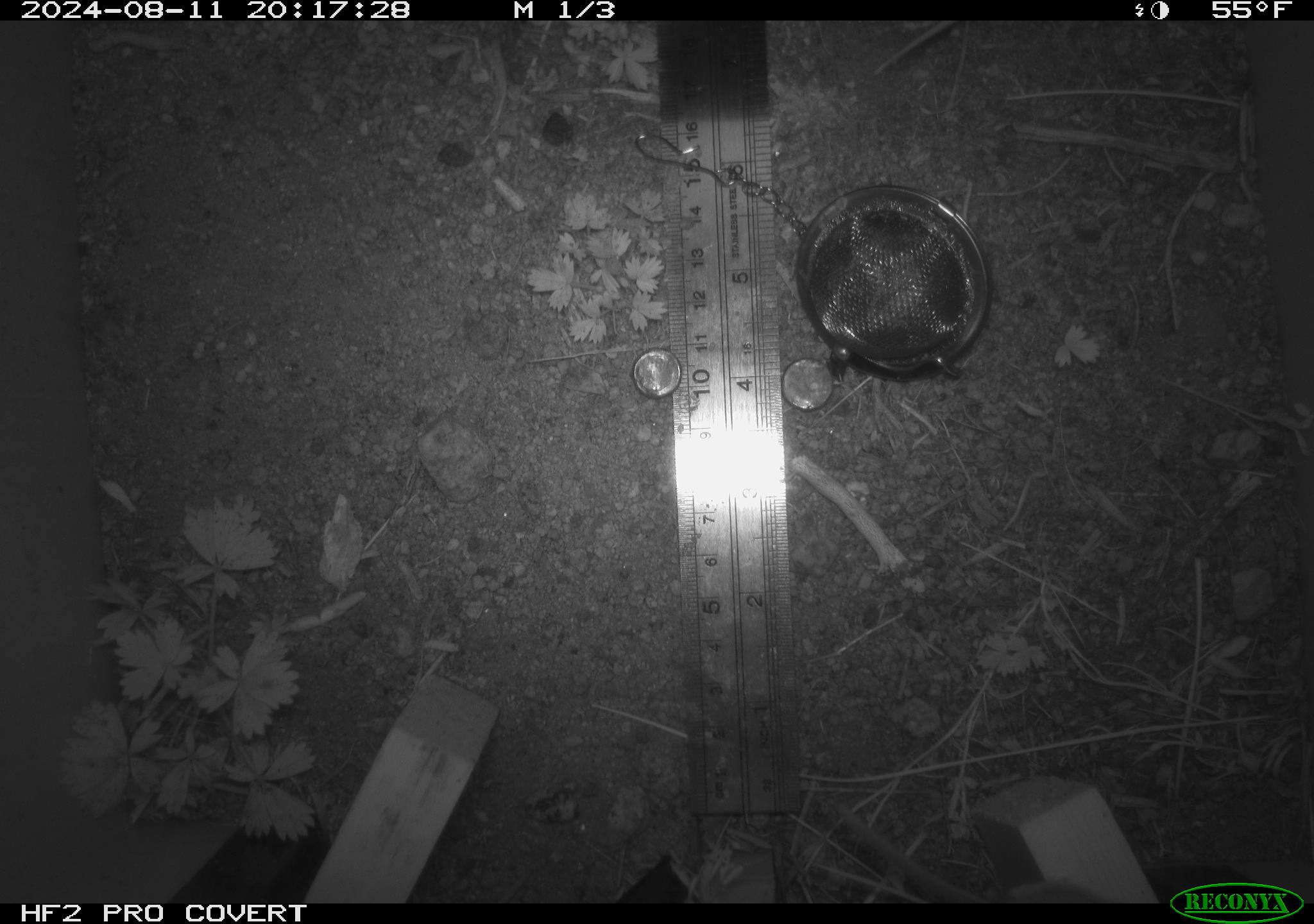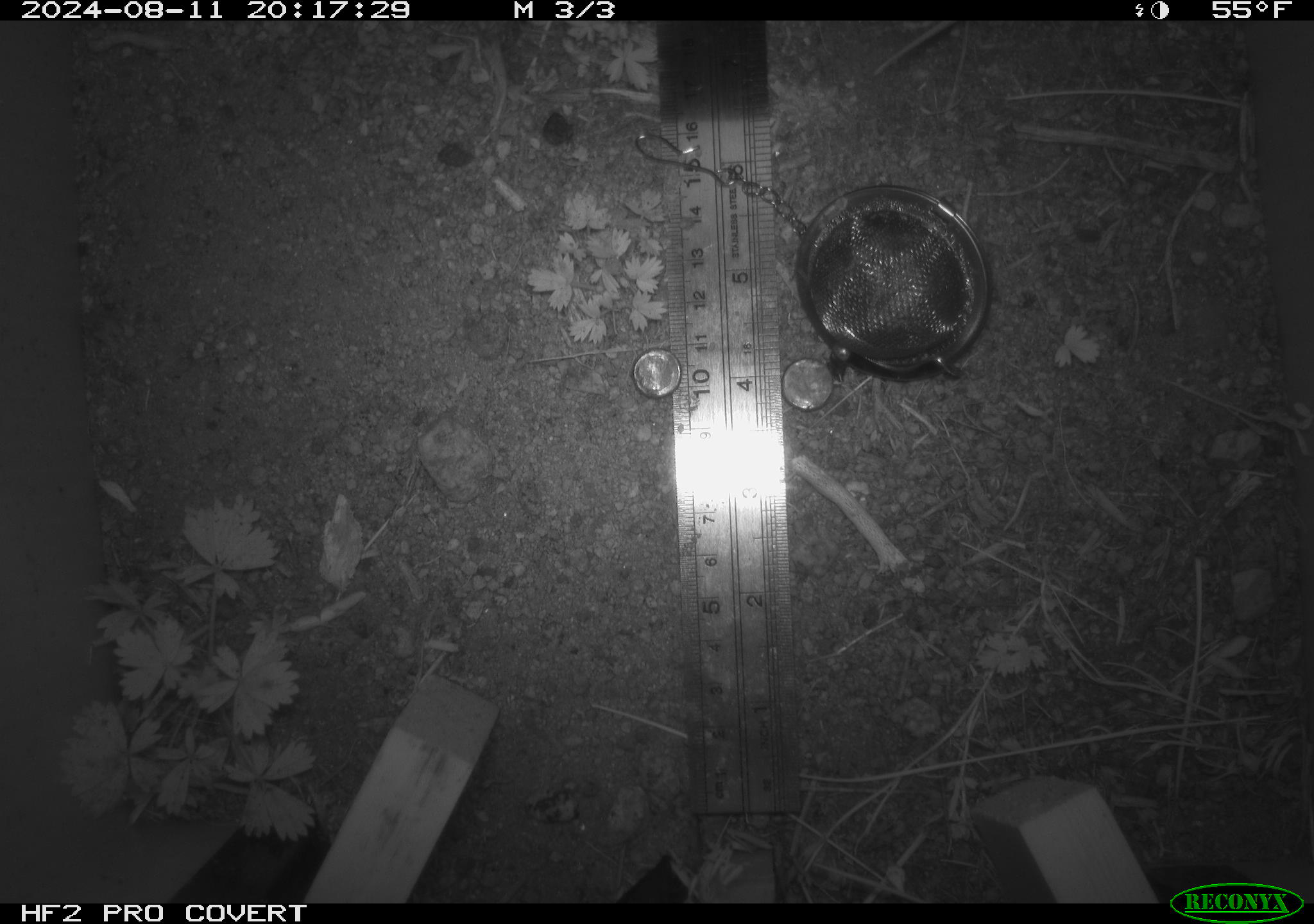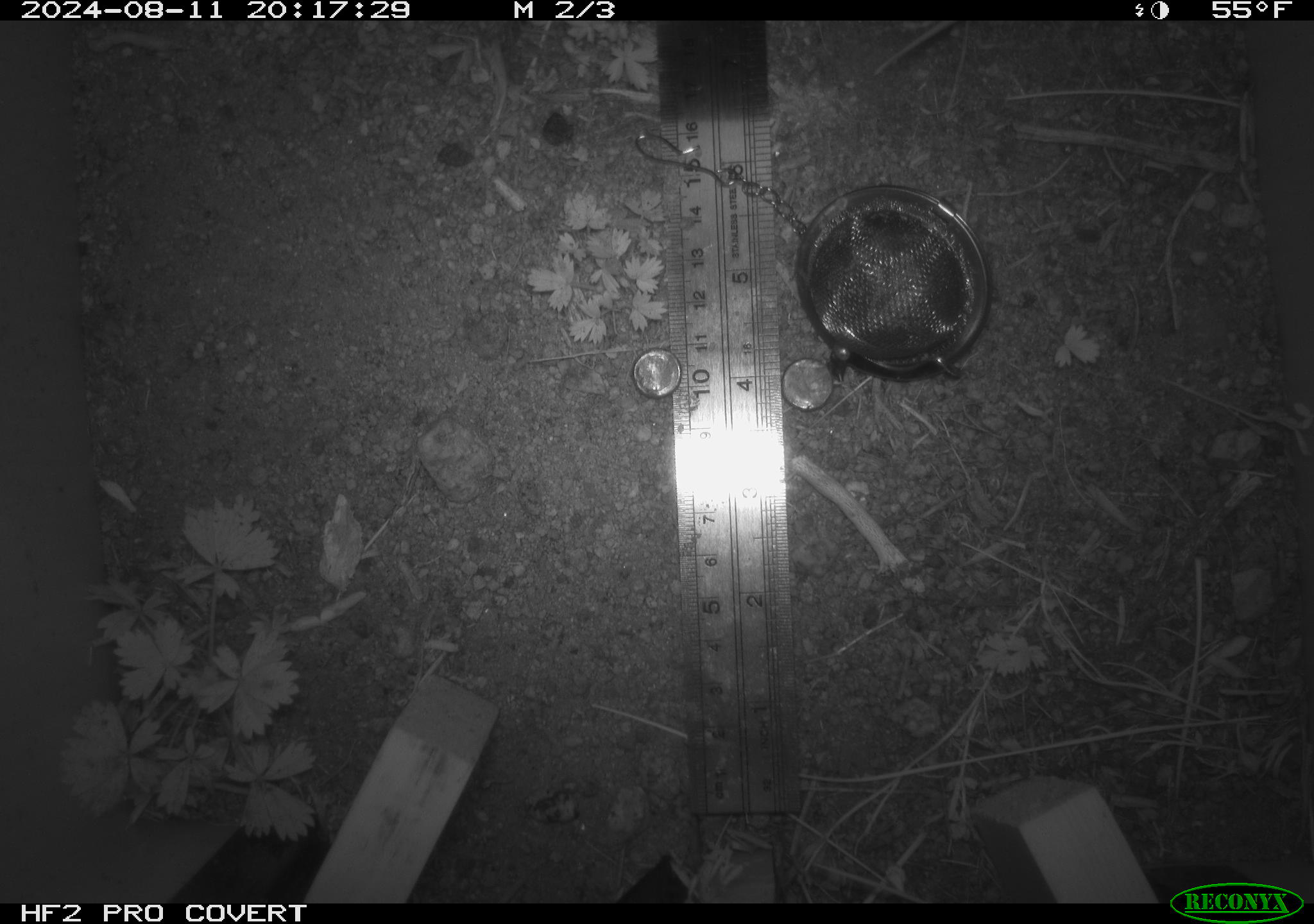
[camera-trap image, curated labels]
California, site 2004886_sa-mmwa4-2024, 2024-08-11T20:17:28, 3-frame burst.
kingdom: Animalia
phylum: Chordata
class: Mammalia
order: Rodentia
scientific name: Rodentia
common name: mouse species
Mouse species (Rodentia).